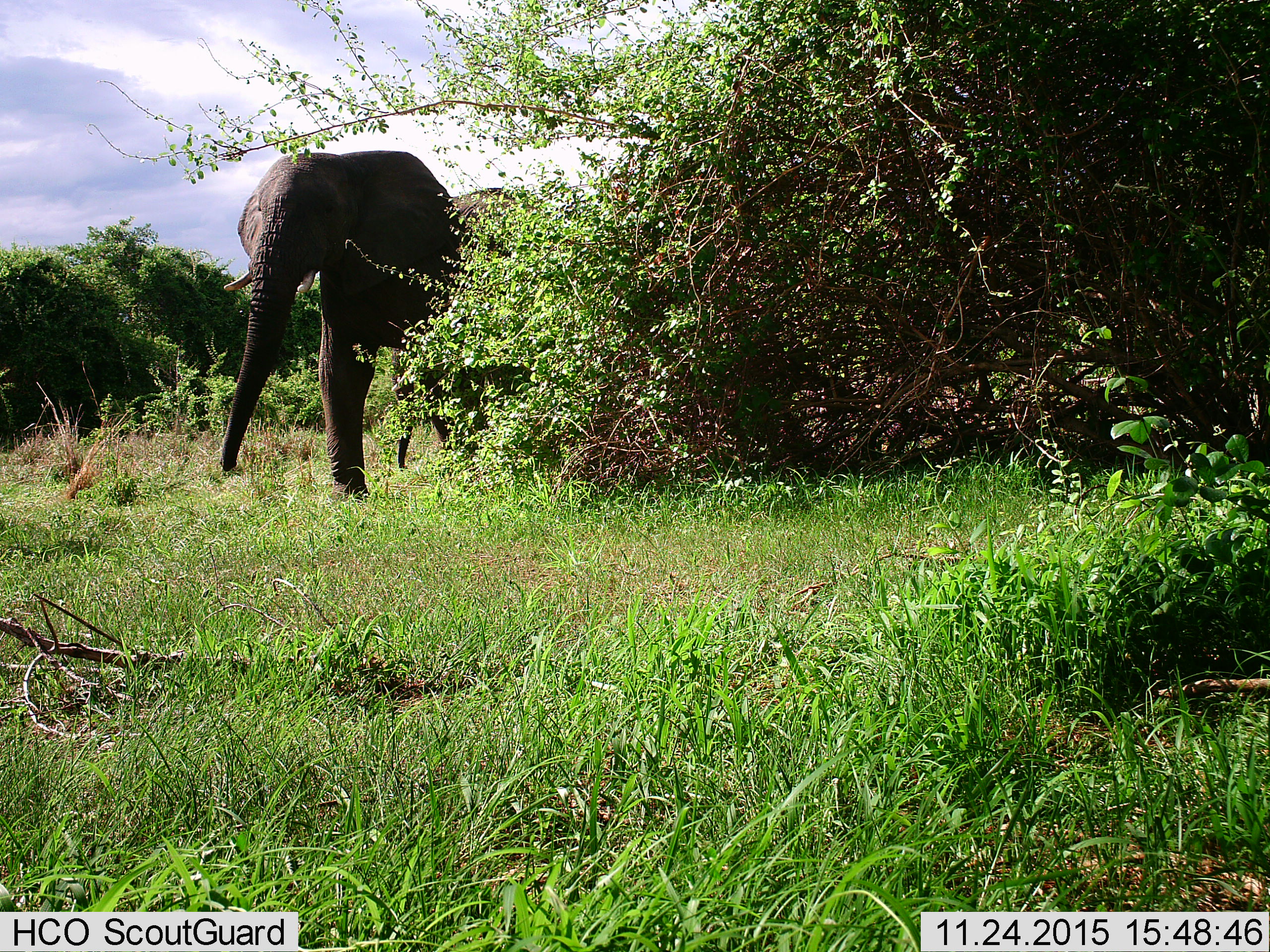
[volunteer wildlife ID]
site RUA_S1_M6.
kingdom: Animalia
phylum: Chordata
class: Mammalia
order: Proboscidea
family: Elephantidae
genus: Loxodonta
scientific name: Loxodonta africana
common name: african bush elephant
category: elephant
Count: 1.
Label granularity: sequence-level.